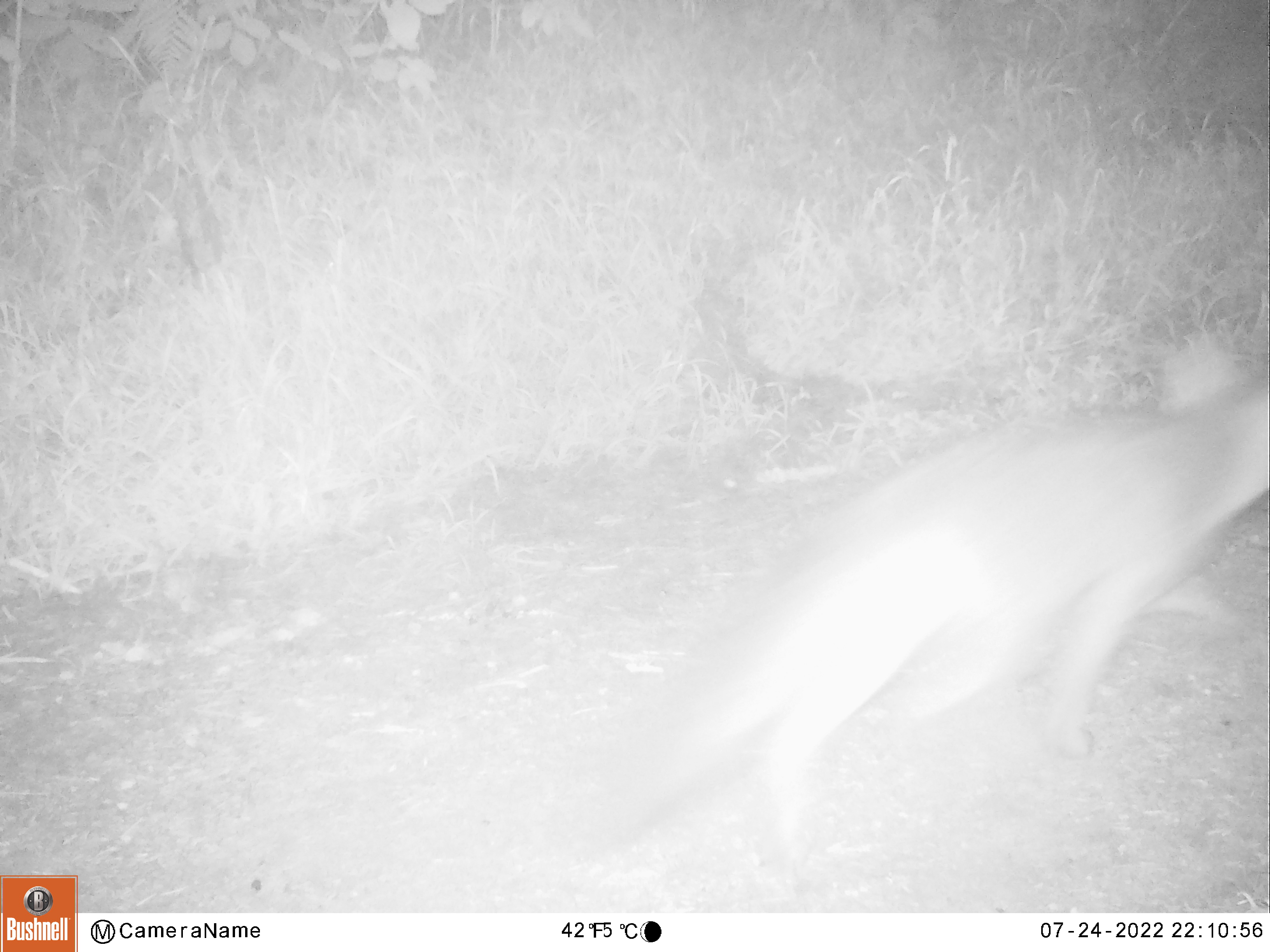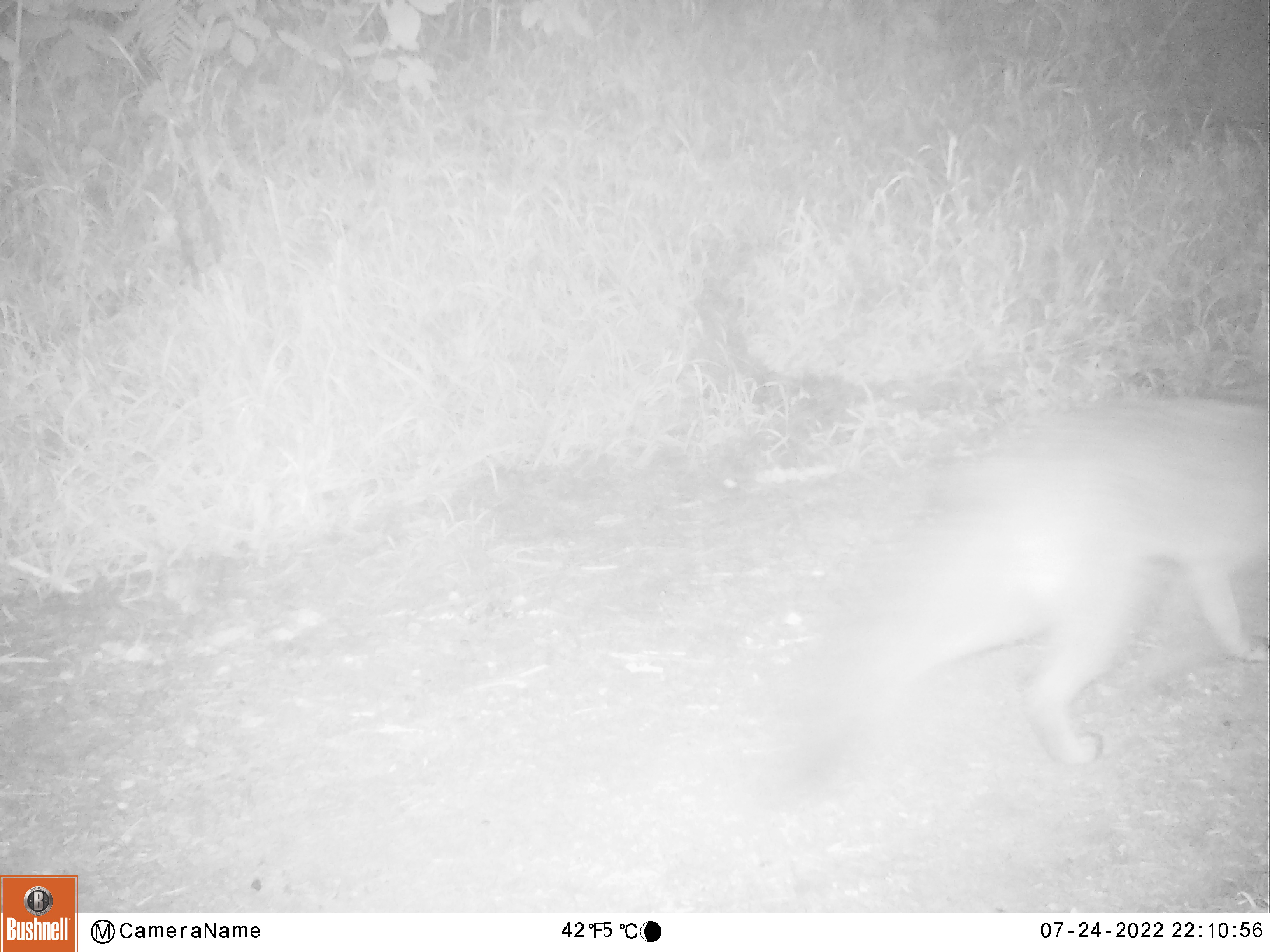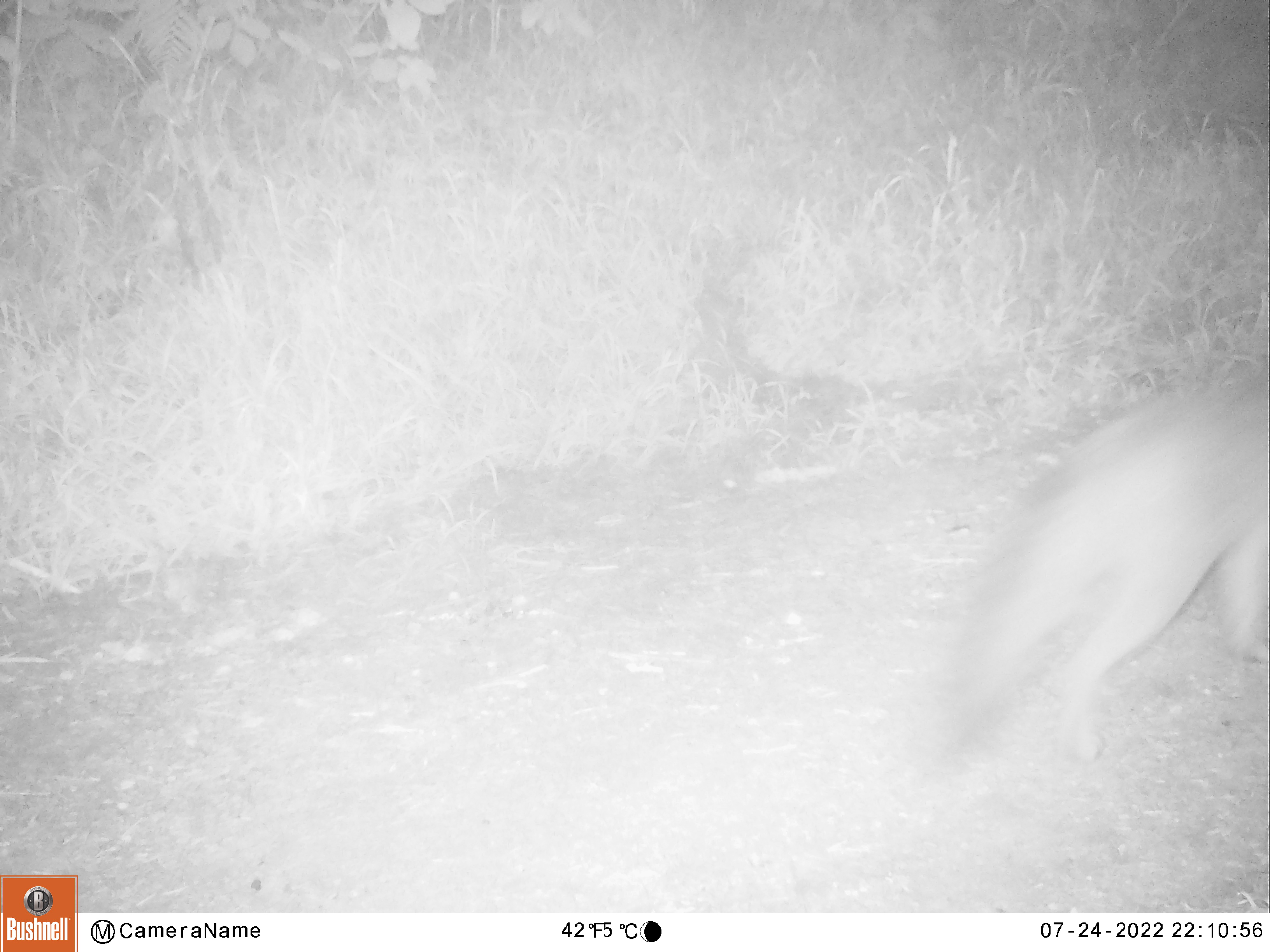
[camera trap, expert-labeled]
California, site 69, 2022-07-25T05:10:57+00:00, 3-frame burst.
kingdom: Animalia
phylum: Chordata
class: Mammalia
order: Carnivora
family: Canidae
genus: Urocyon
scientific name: Urocyon cinereoargenteus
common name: gray fox